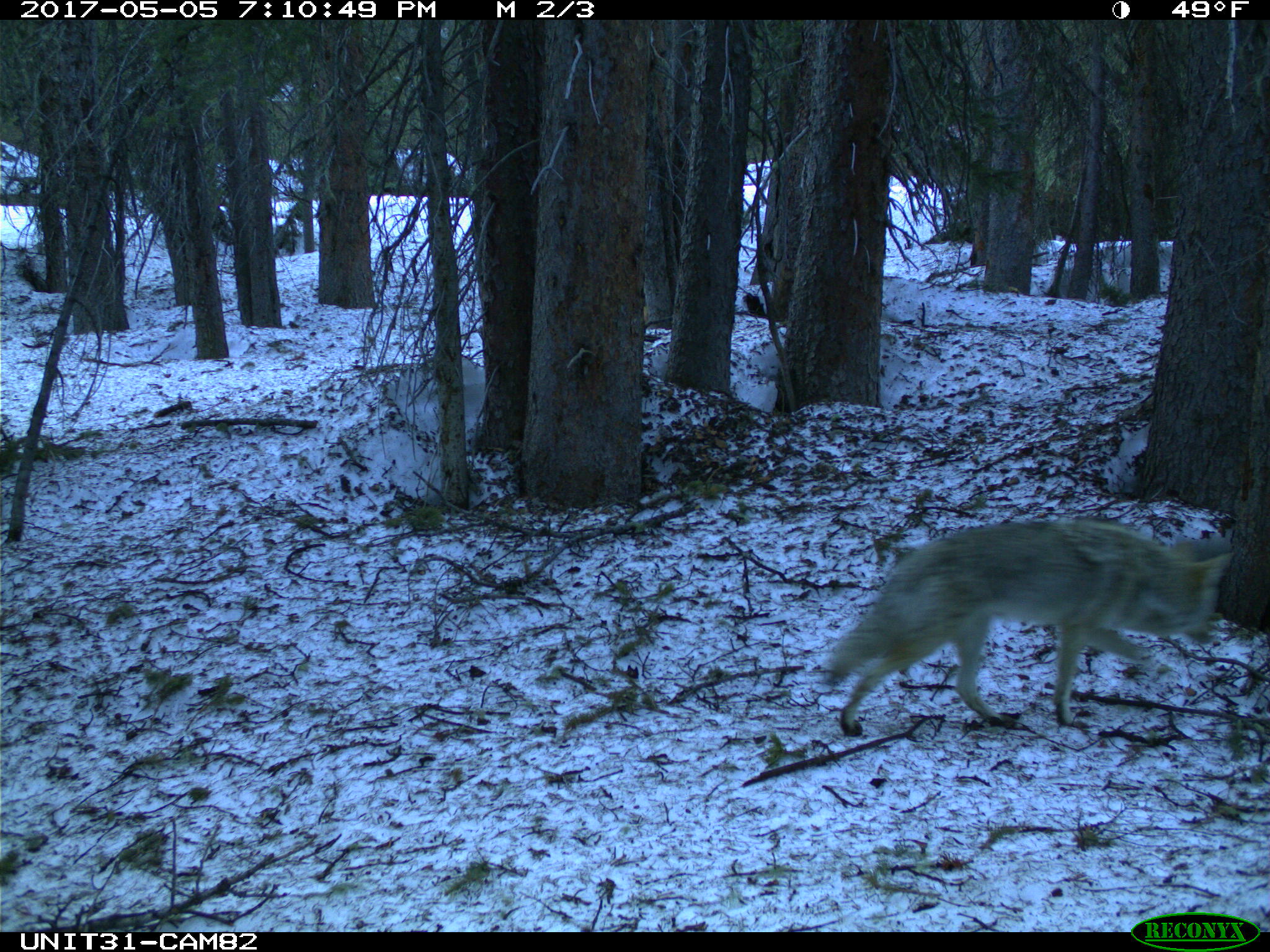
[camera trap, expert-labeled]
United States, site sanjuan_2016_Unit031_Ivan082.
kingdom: Animalia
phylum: Chordata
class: Mammalia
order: Carnivora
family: Canidae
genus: Canis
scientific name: Canis latrans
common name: coyote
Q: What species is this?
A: Canis latrans (coyote).